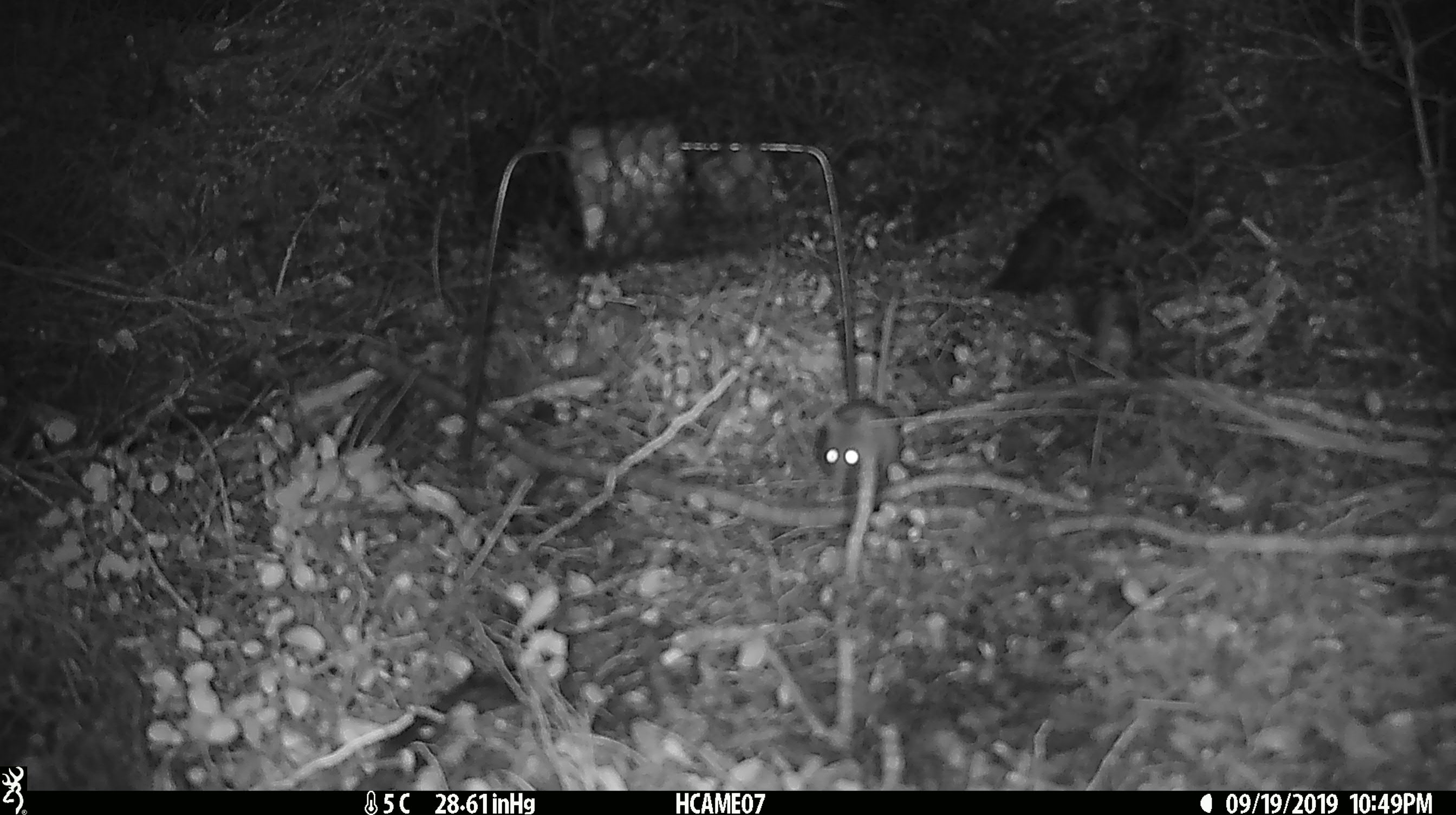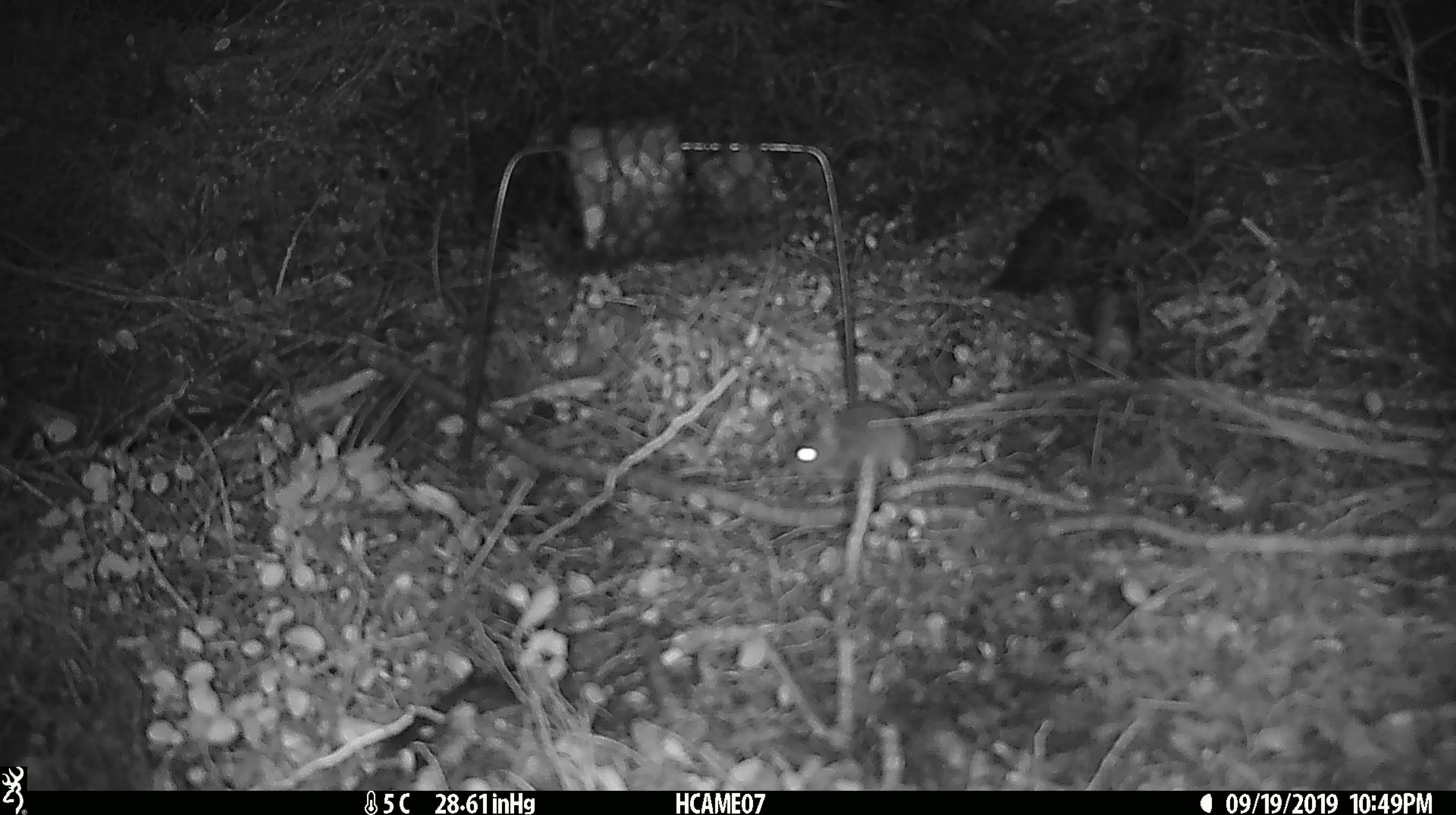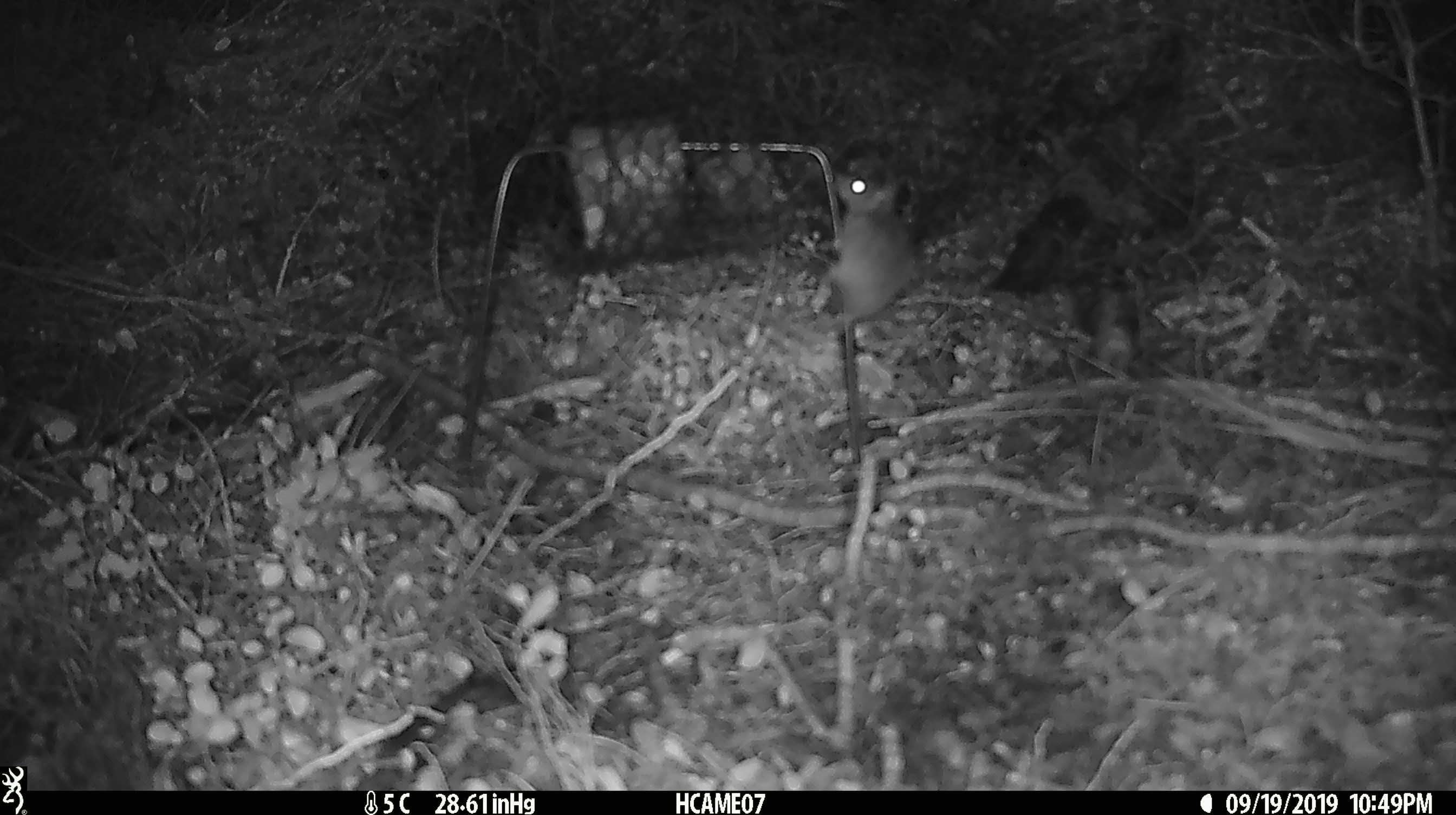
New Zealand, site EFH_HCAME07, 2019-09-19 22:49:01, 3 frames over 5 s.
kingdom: Animalia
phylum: Chordata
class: Mammalia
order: Rodentia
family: Muridae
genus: Mus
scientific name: Mus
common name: mouse